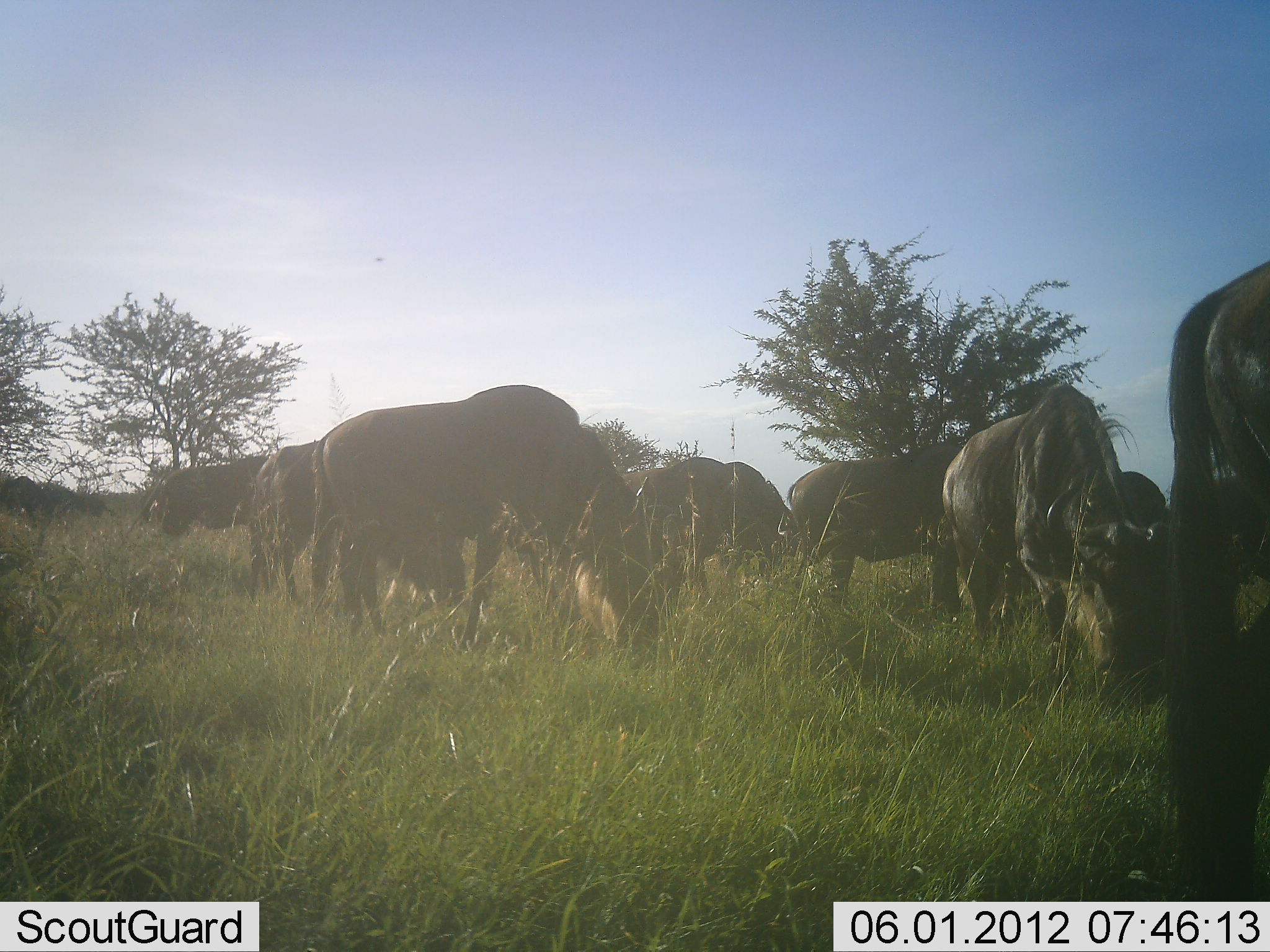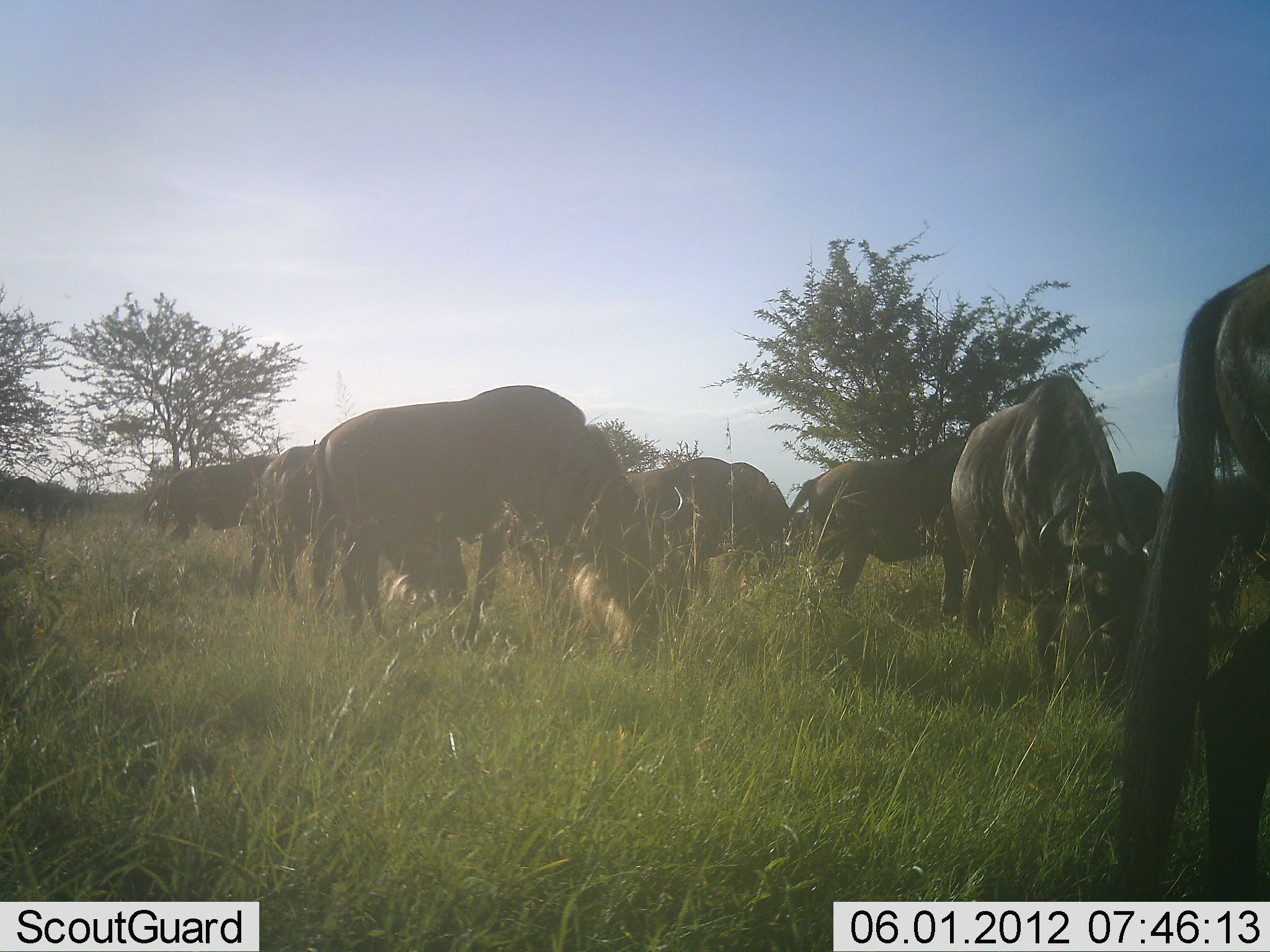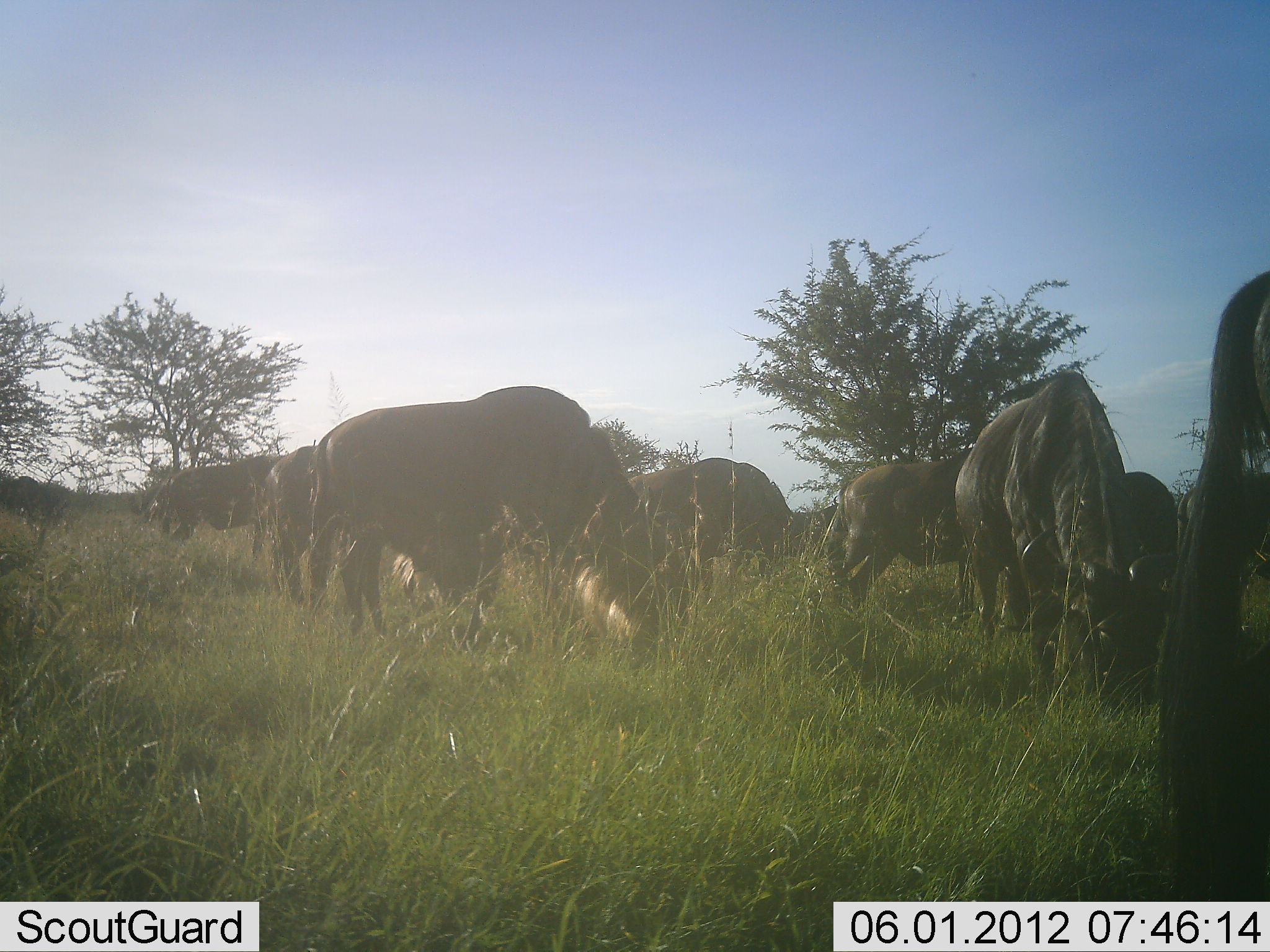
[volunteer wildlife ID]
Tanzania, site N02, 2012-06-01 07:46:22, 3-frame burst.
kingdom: Animalia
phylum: Chordata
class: Mammalia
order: Artiodactyla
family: Bovidae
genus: Connochaetes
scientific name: Connochaetes taurinus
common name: blue wildebeest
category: wildebeest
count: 10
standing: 40%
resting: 10%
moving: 30%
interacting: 10%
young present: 0%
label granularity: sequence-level